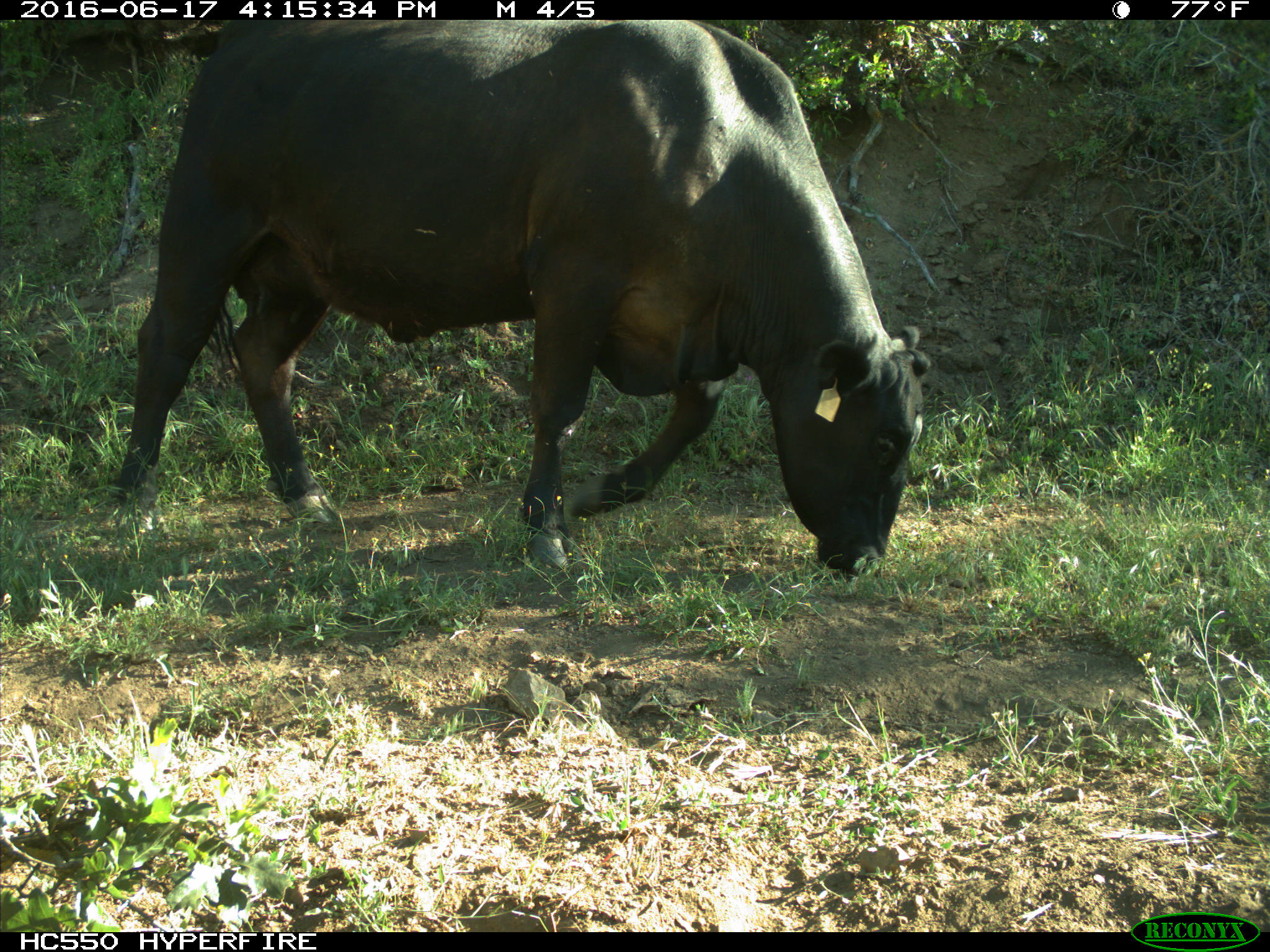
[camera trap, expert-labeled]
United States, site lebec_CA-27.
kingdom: Animalia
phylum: Chordata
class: Mammalia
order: Artiodactyla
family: Bovidae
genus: Bos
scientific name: Bos taurus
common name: domestic cow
Bos taurus (domestic cow).